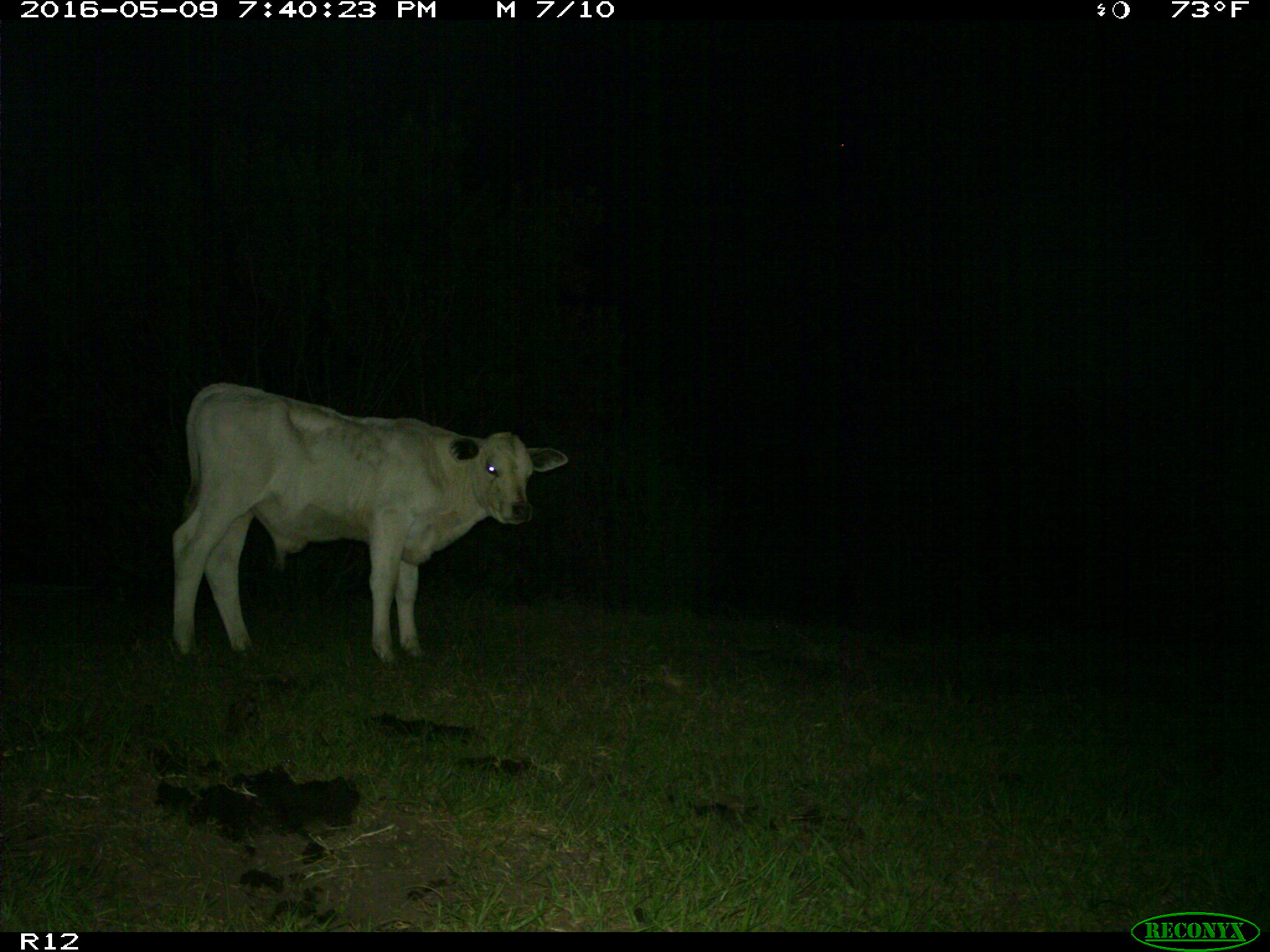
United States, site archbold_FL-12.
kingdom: Animalia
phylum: Chordata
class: Mammalia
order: Artiodactyla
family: Bovidae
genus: Bos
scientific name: Bos taurus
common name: domestic cow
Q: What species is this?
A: Bos taurus (domestic cow).